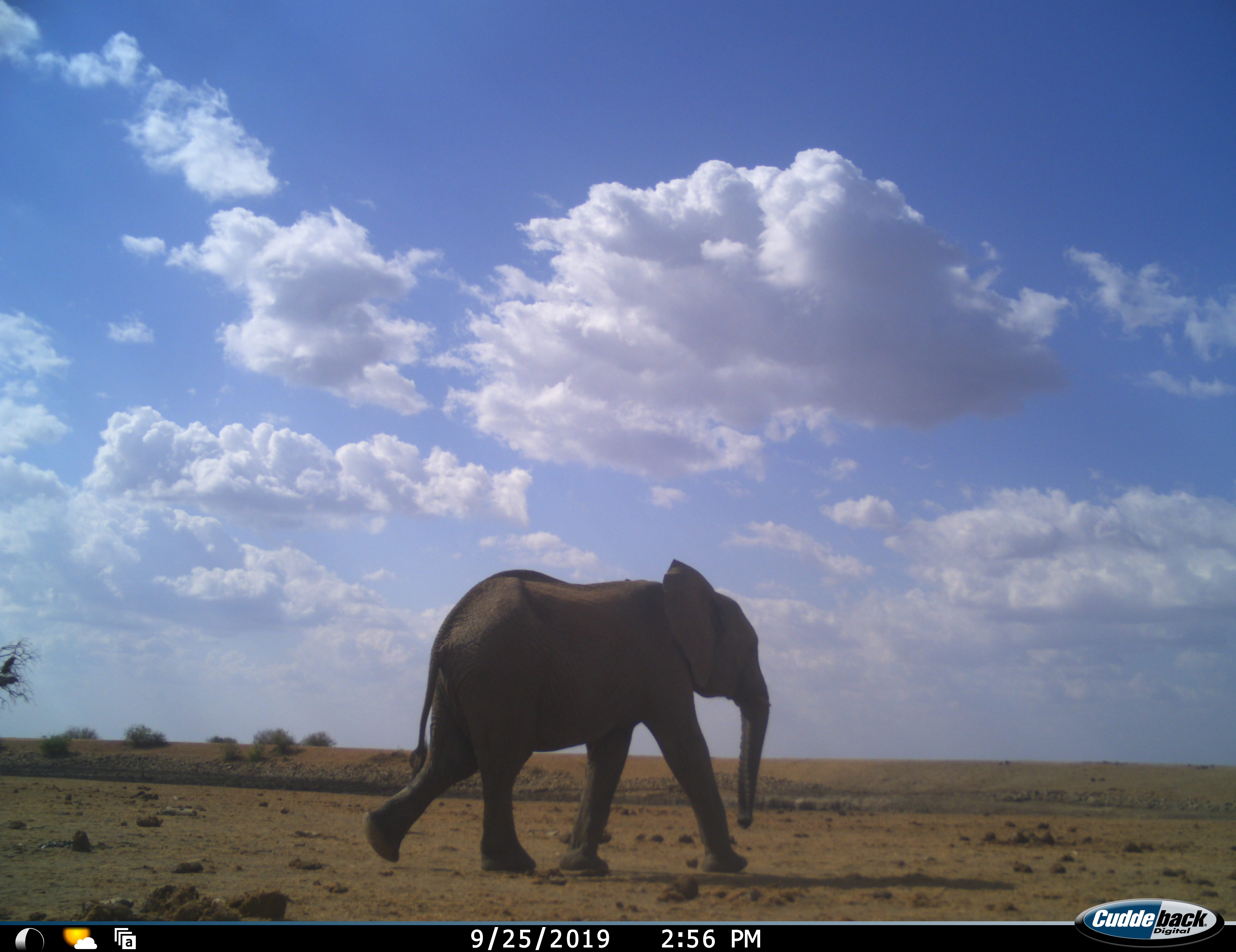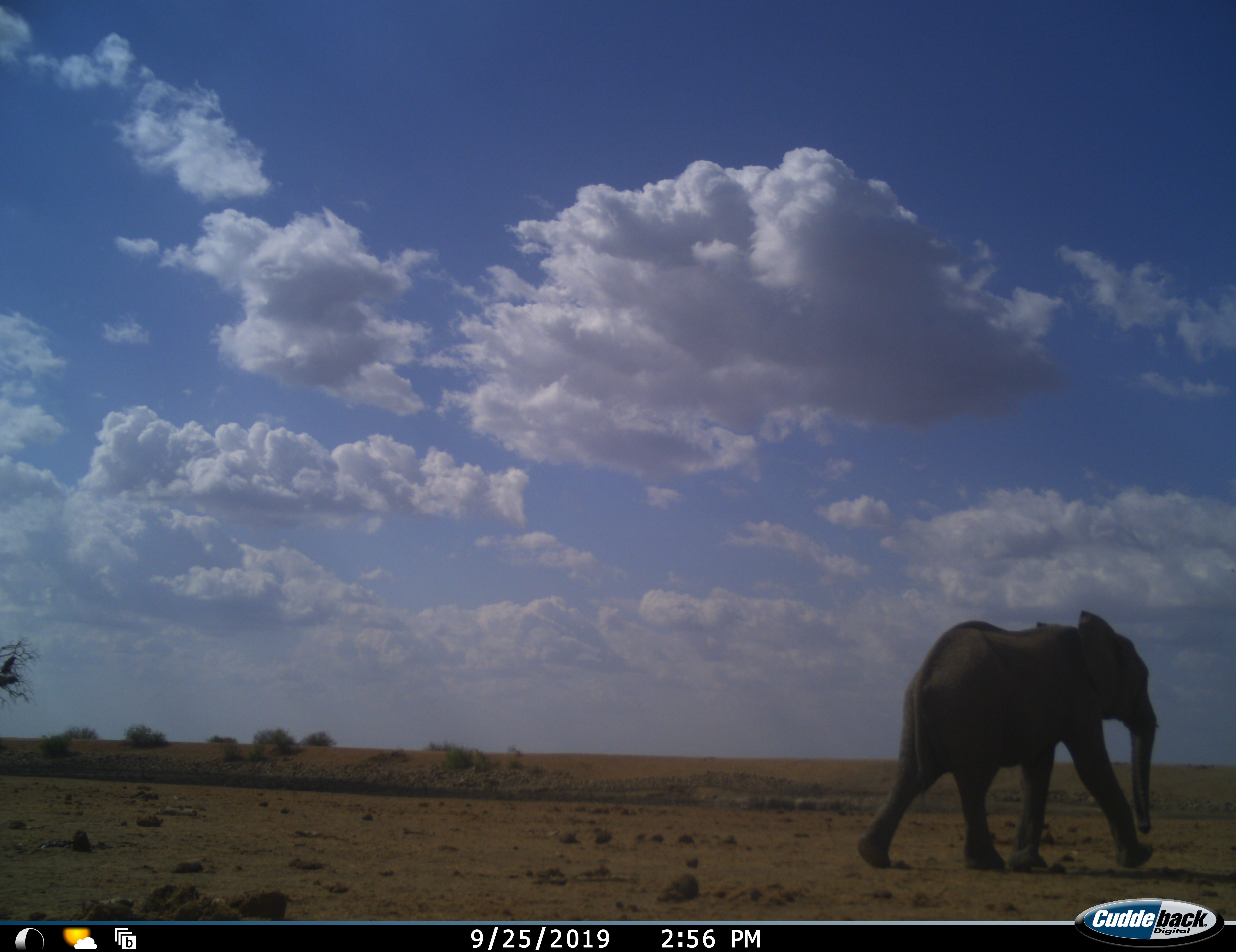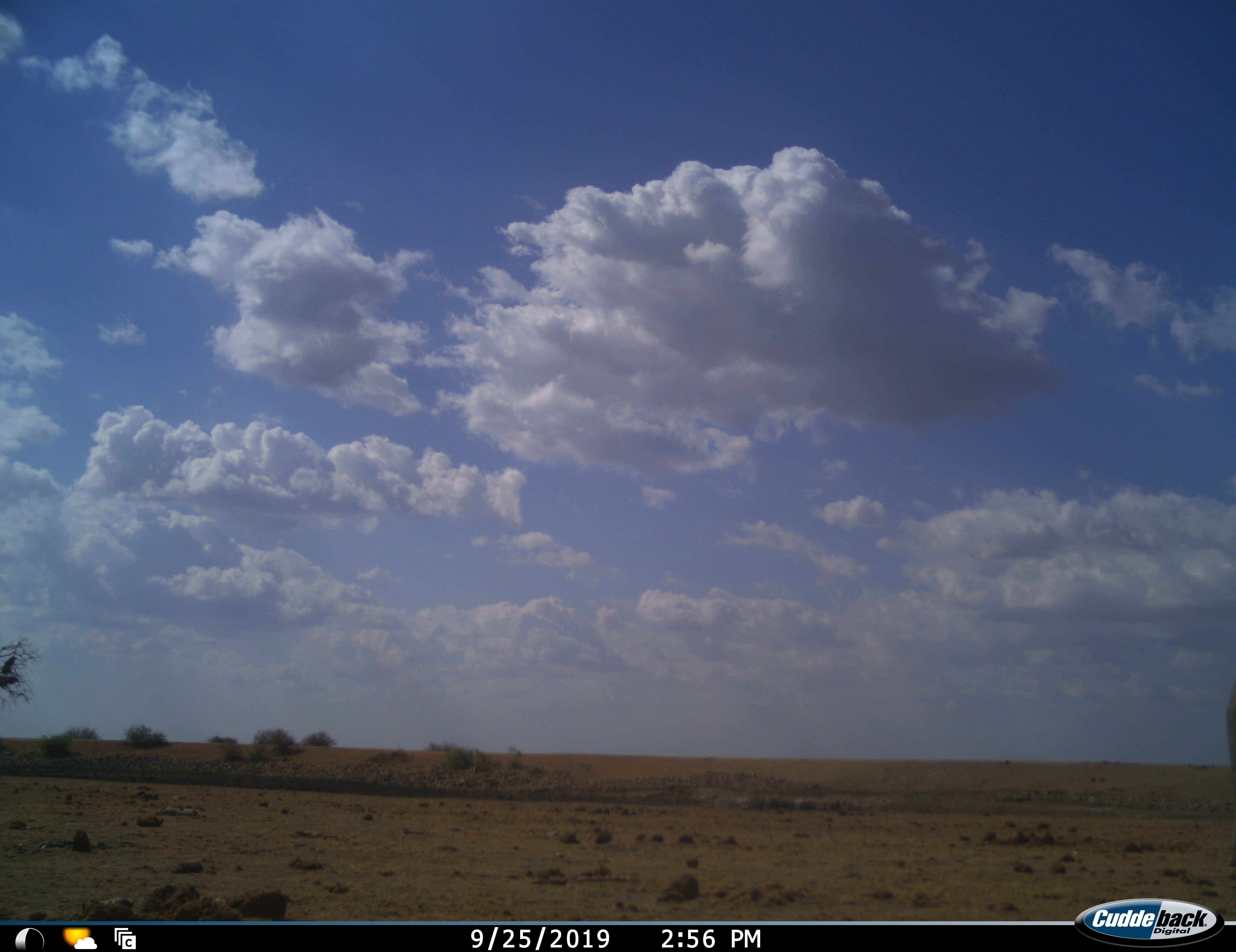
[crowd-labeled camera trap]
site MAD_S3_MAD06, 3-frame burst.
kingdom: Animalia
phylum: Chordata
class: Mammalia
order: Proboscidea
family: Elephantidae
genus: Loxodonta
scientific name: Loxodonta africana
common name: african bush elephant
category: elephant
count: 1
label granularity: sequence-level